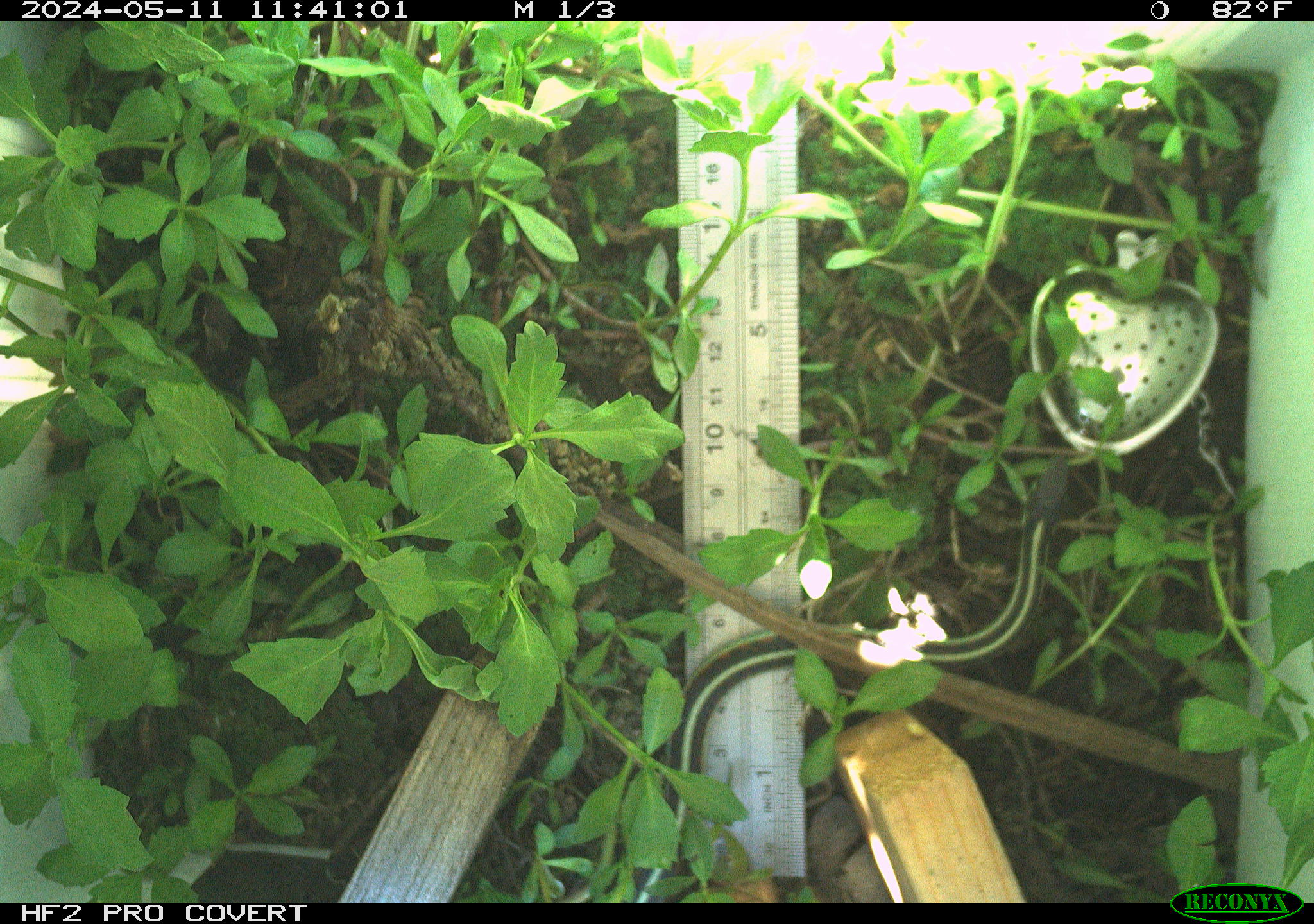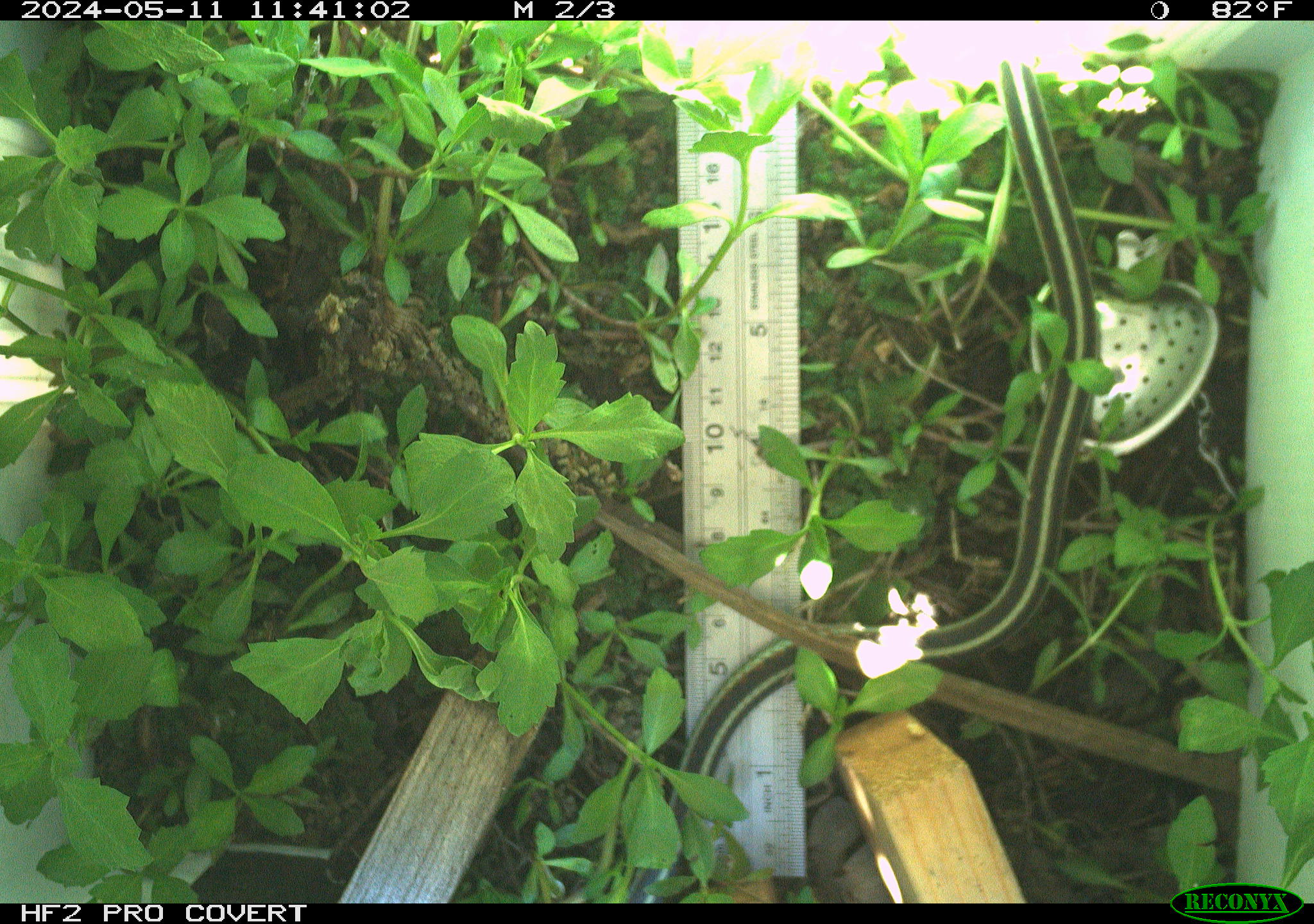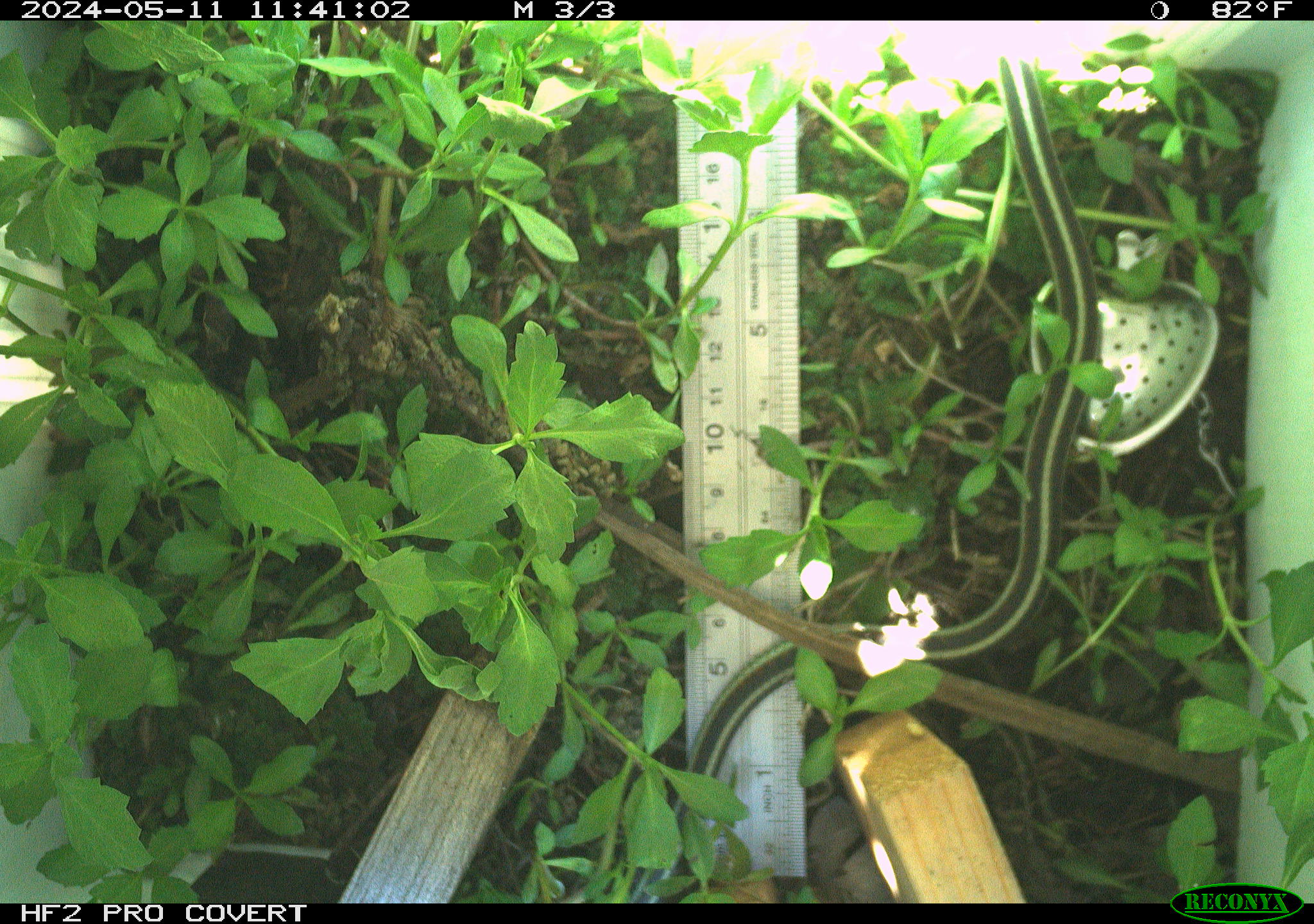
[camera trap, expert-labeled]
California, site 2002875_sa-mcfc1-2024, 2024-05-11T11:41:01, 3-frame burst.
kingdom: Animalia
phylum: Chordata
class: Reptilia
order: Squamata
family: Colubridae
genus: Thamnophis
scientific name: Thamnophis sirtalis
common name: common gartersnake